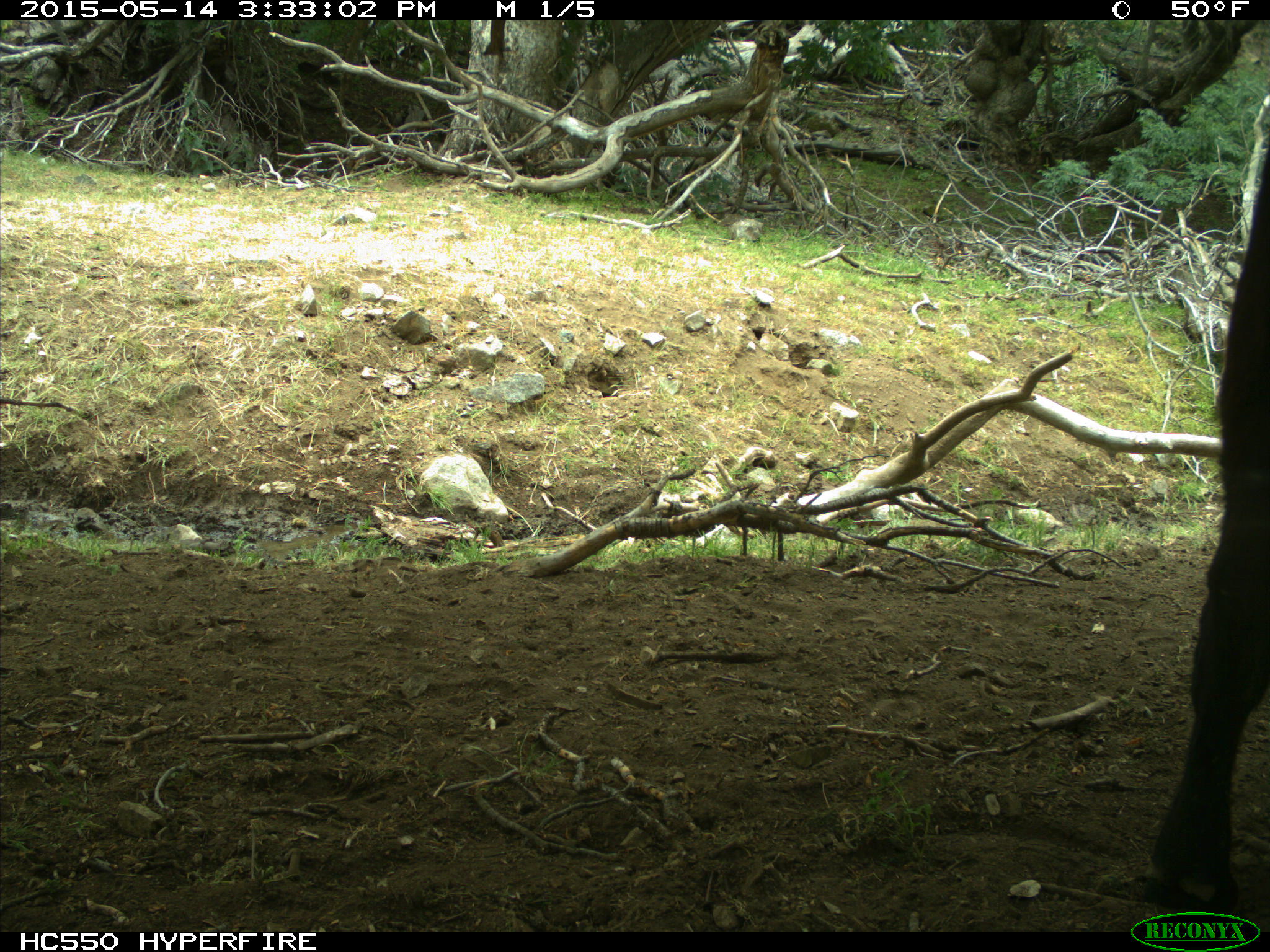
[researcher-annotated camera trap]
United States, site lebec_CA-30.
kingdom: Animalia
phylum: Chordata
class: Mammalia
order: Artiodactyla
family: Bovidae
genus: Bos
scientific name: Bos taurus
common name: domestic cow